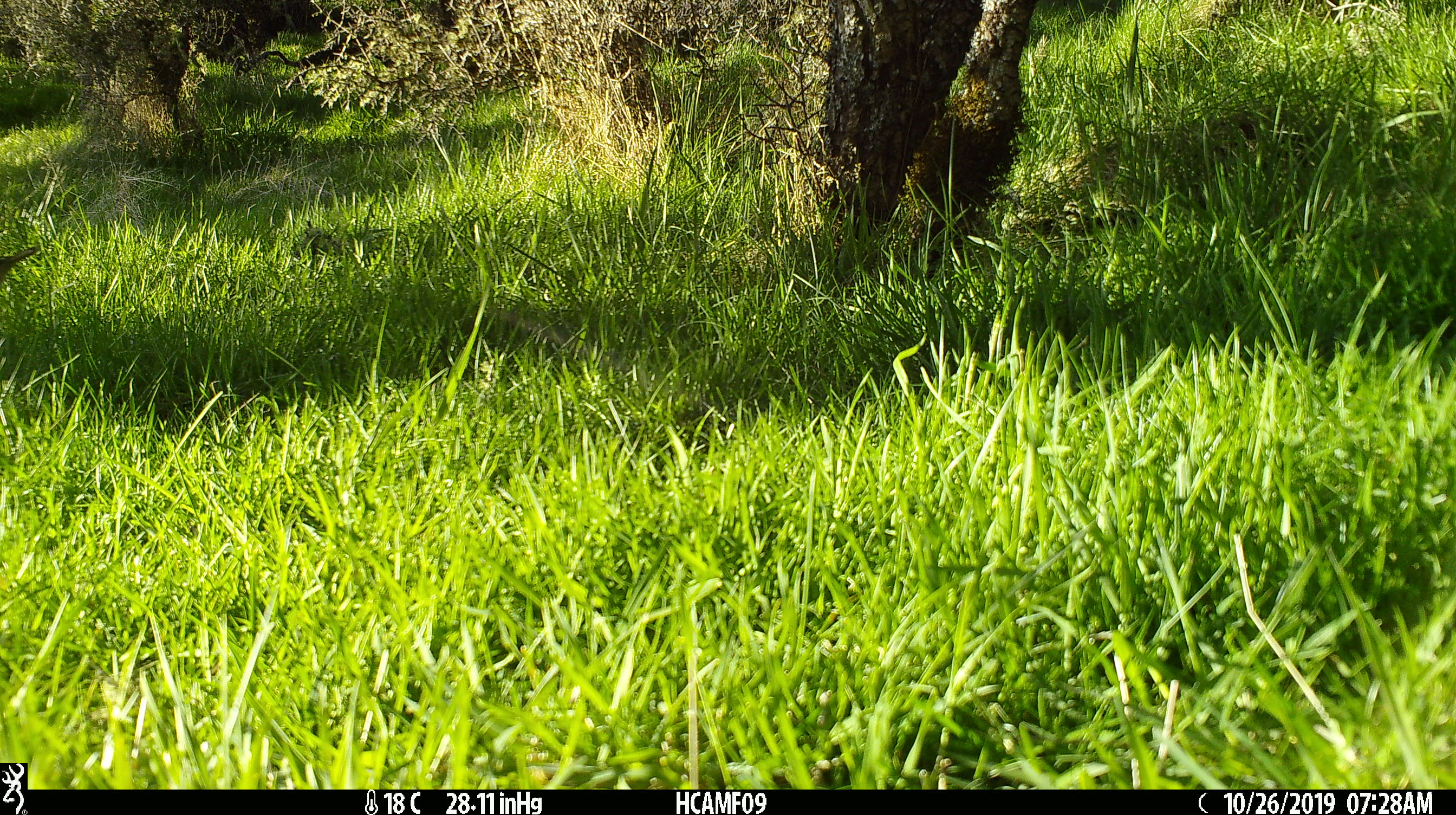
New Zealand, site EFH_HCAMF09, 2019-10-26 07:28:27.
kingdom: Animalia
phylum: Chordata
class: Aves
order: Passeriformes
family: Prunellidae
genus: Prunella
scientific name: Prunella modularis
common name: dunnock